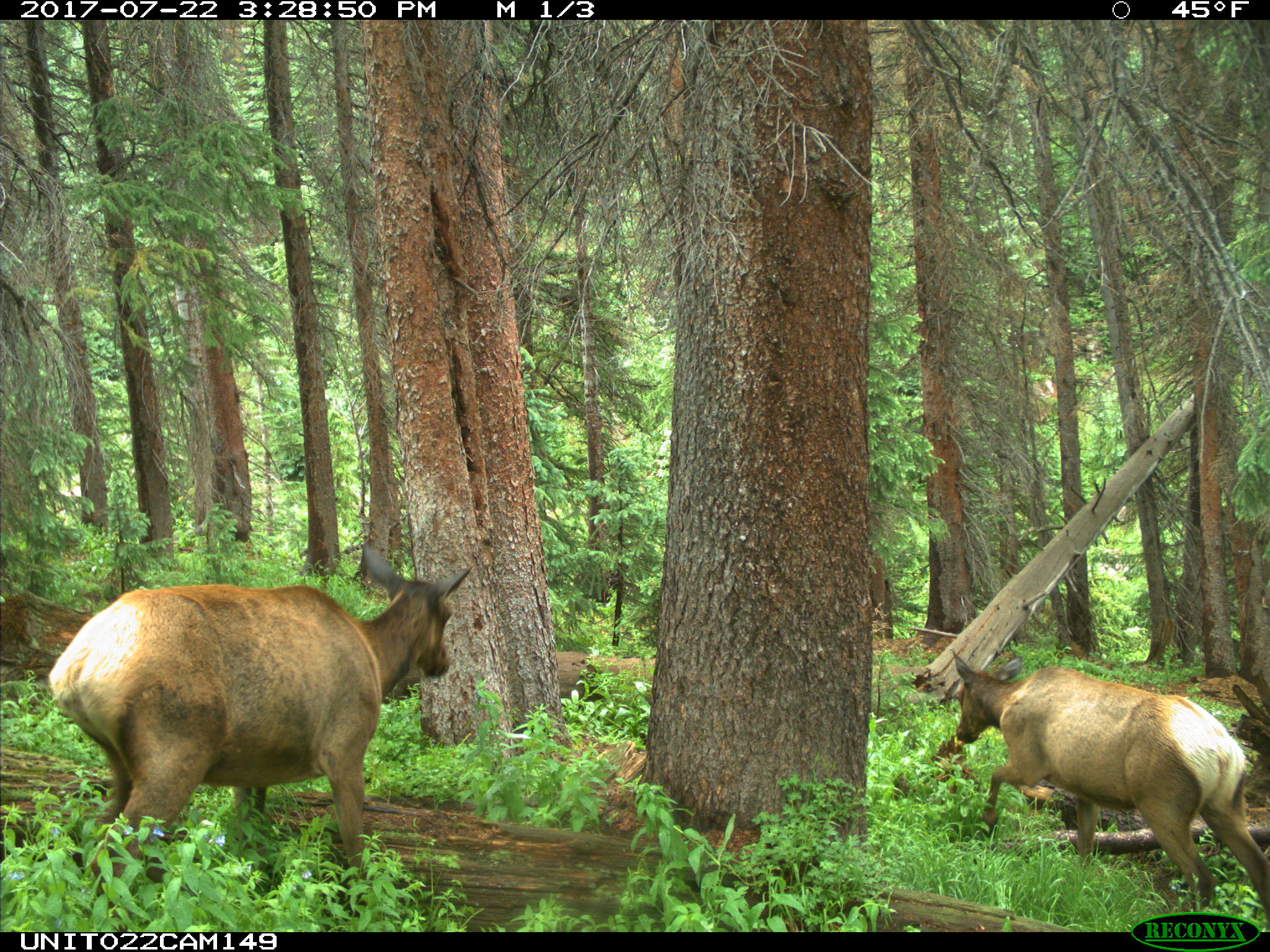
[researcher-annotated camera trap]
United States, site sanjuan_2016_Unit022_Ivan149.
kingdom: Animalia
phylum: Chordata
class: Mammalia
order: Artiodactyla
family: Cervidae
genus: Cervus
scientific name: Cervus elaphus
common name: red deer